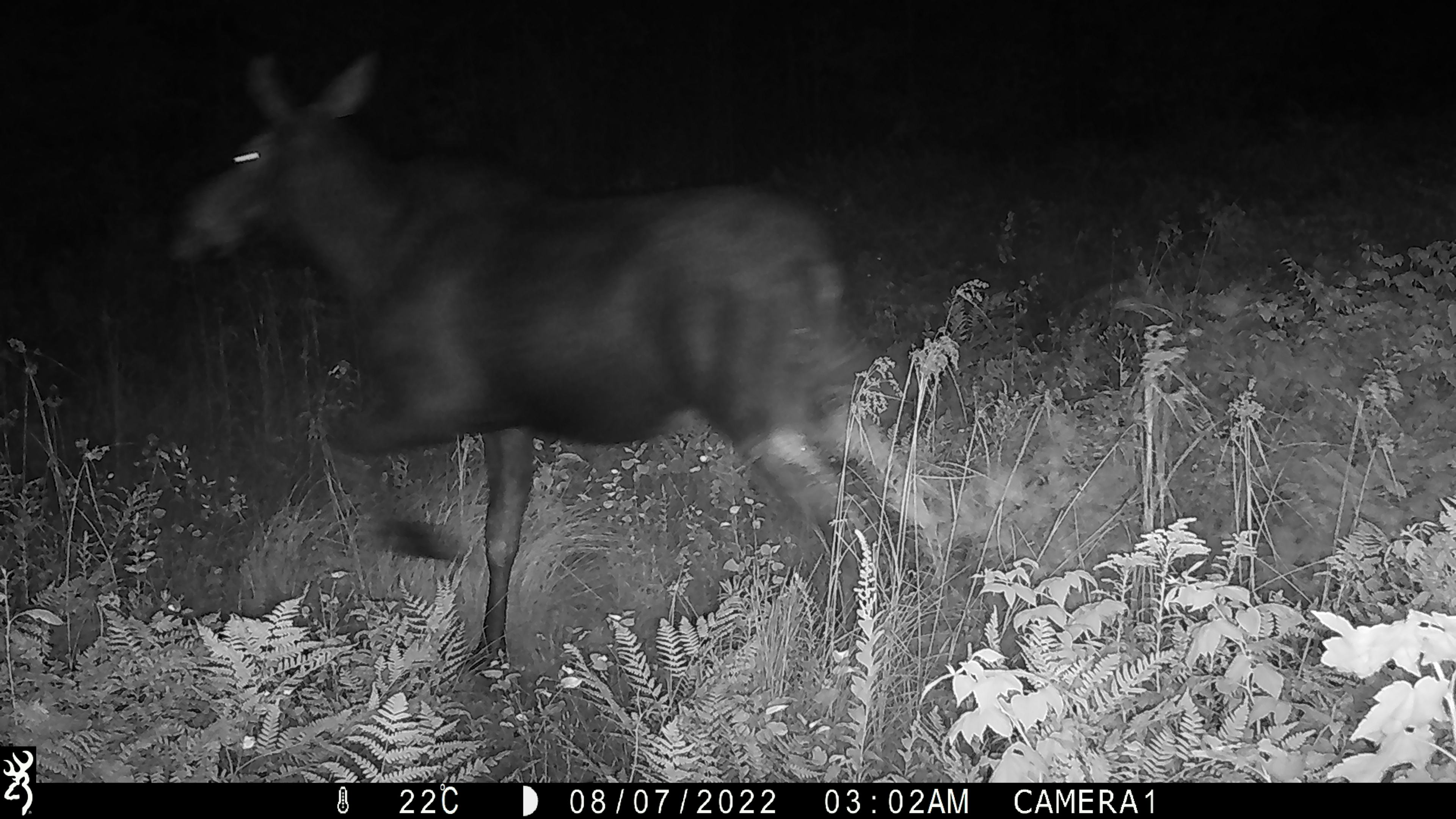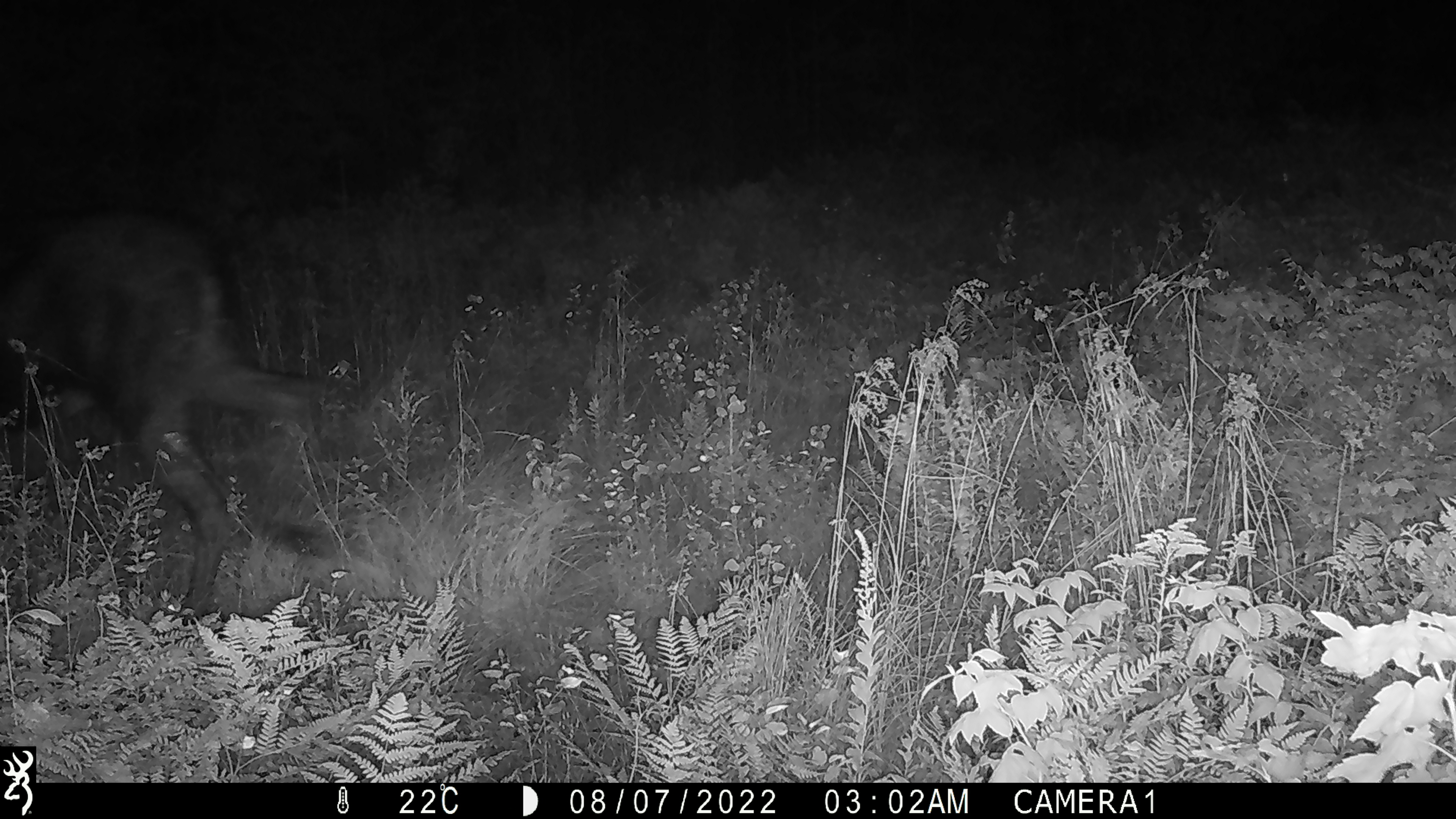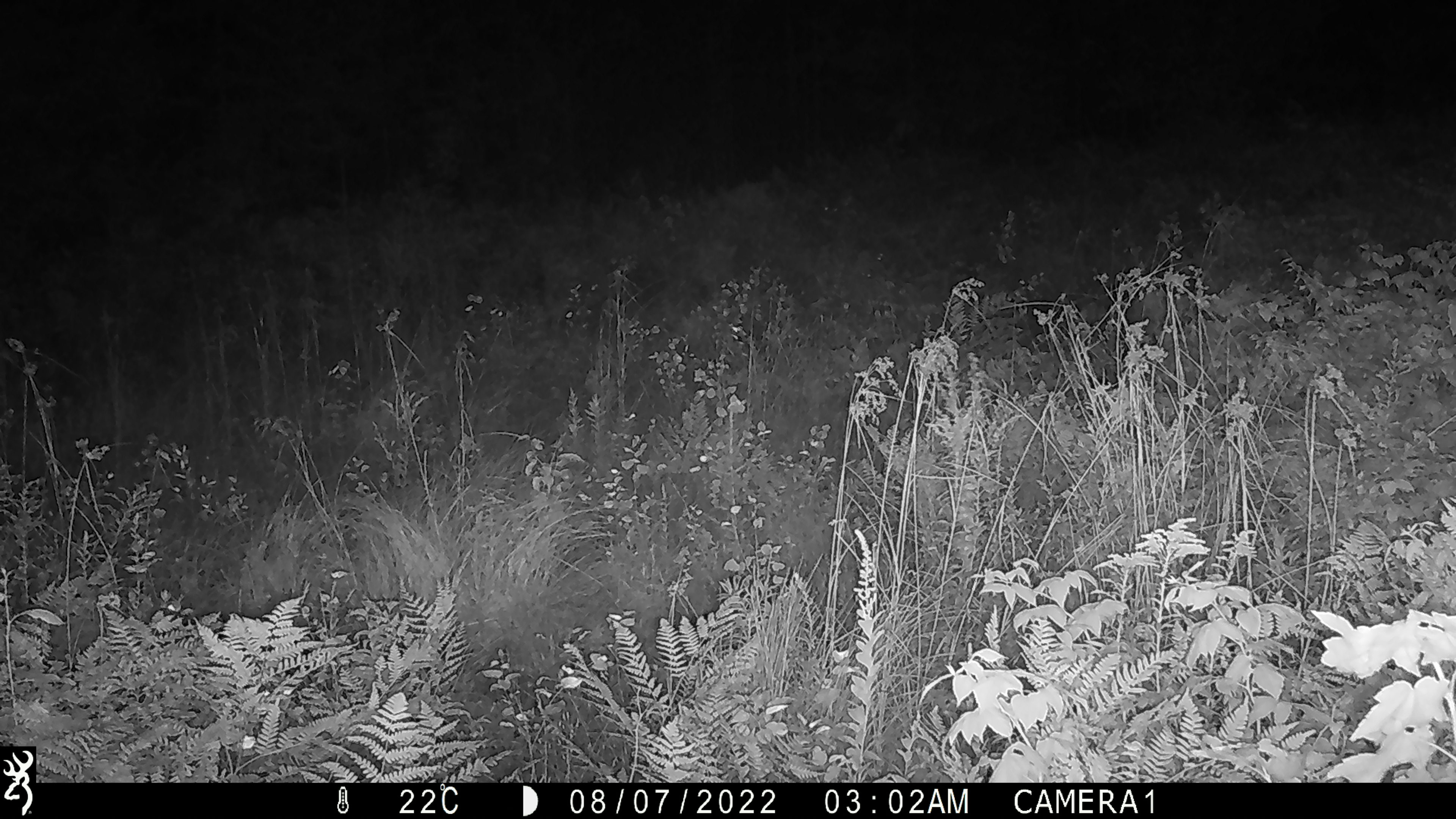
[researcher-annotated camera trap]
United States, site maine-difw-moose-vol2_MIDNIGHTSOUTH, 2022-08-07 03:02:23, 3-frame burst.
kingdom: Animalia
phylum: Chordata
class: Mammalia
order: Artiodactyla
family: Cervidae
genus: Alces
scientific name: Alces alces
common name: moose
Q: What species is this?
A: Moose (Alces alces).